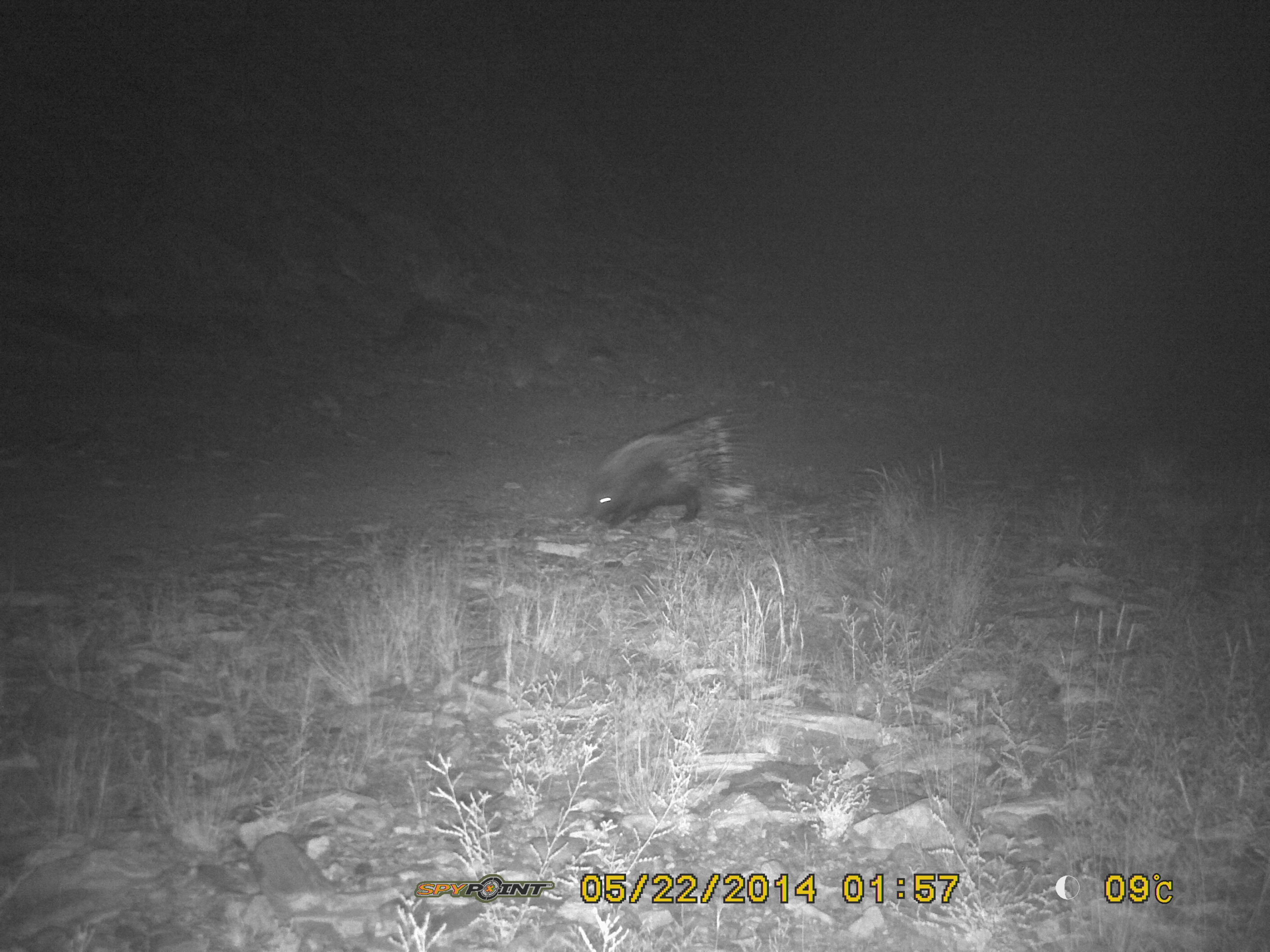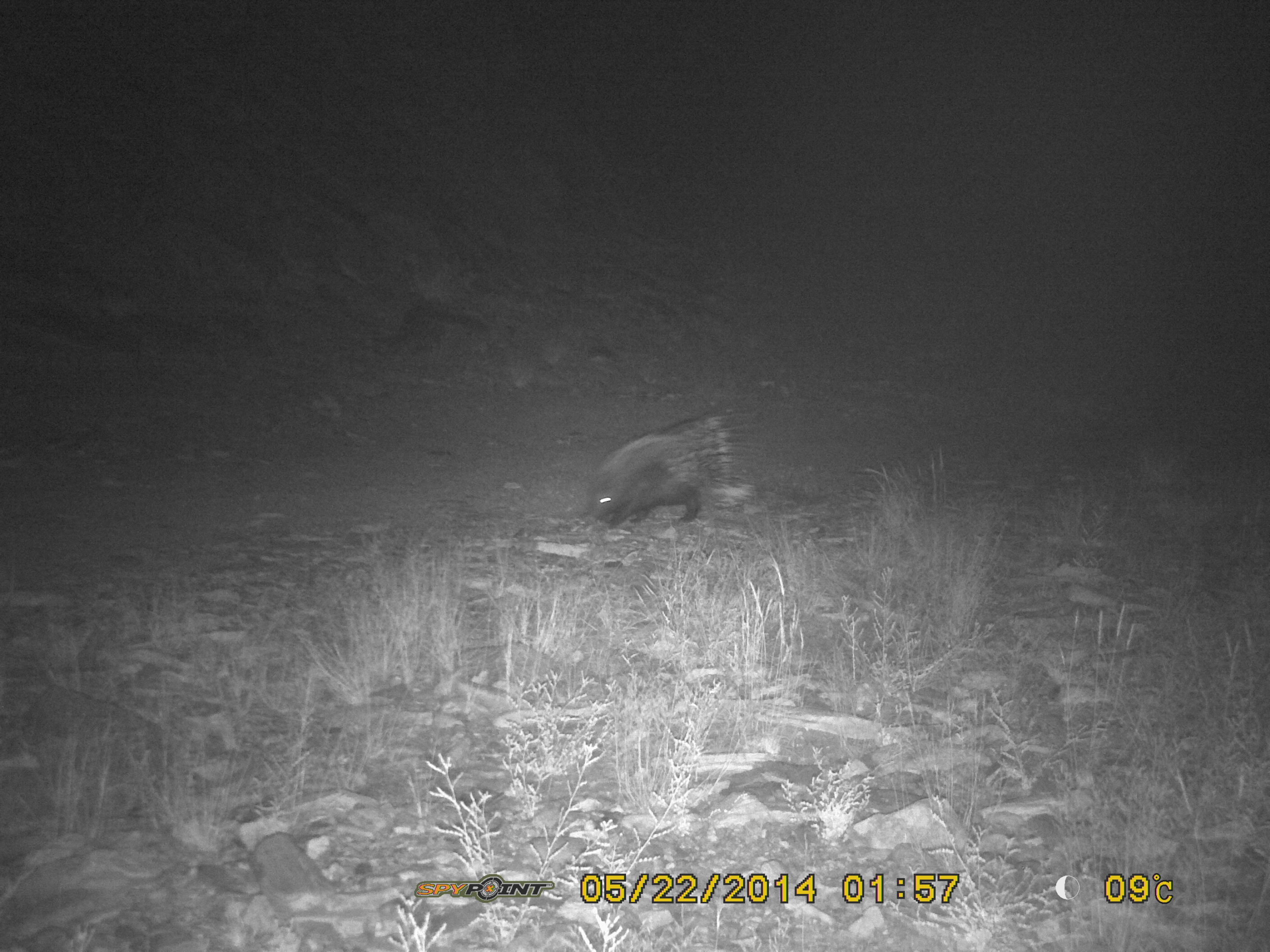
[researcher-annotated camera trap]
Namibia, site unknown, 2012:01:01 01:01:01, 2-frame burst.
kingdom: Animalia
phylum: Chordata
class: Mammalia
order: Rodentia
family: Hystricidae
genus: Hystrix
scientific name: Hystrix africaeaustralis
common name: cape porcupine